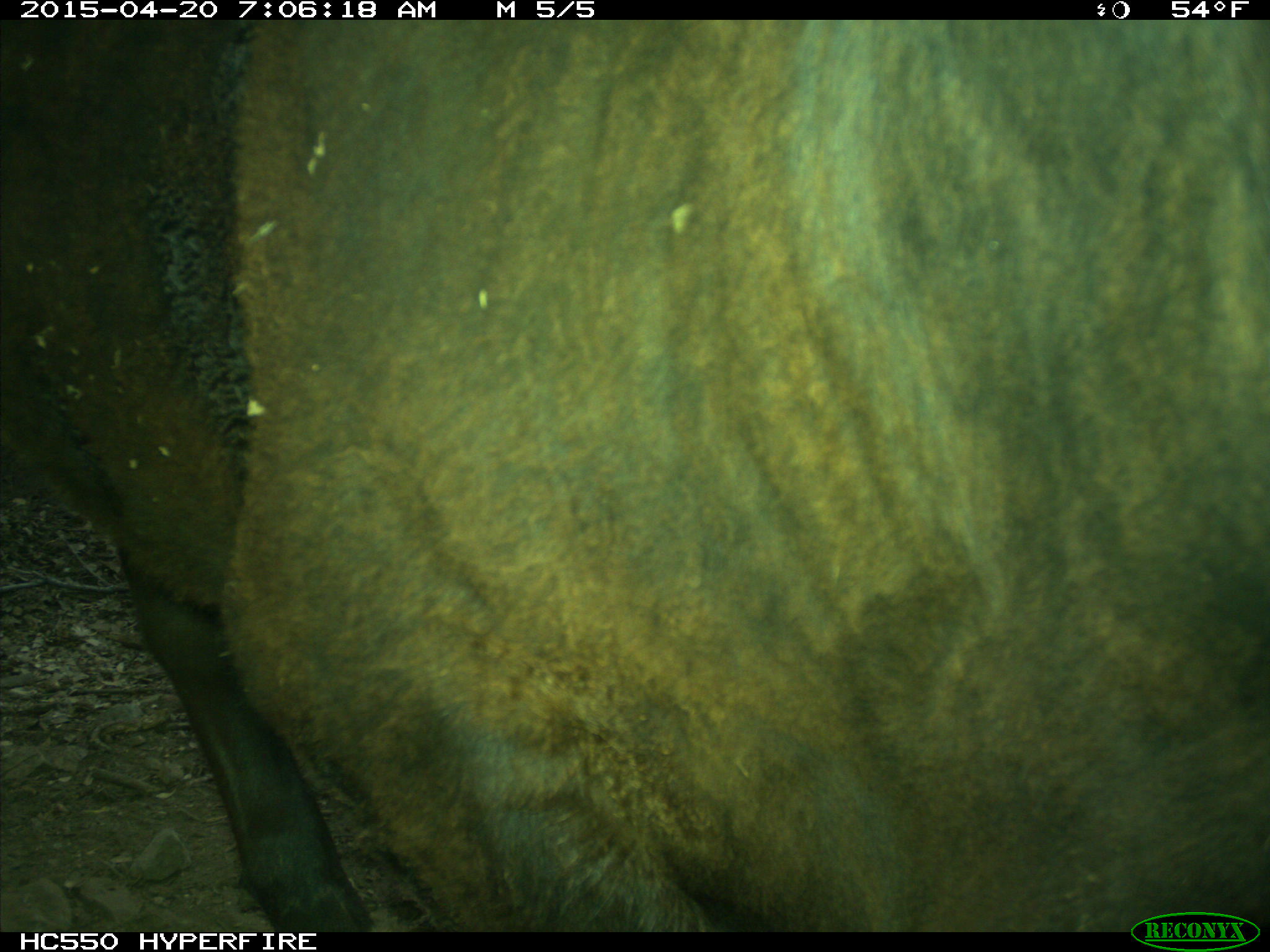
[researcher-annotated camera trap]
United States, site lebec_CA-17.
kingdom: Animalia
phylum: Chordata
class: Mammalia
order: Artiodactyla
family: Bovidae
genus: Bos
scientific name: Bos taurus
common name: domestic cow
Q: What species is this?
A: Bos taurus (domestic cow).